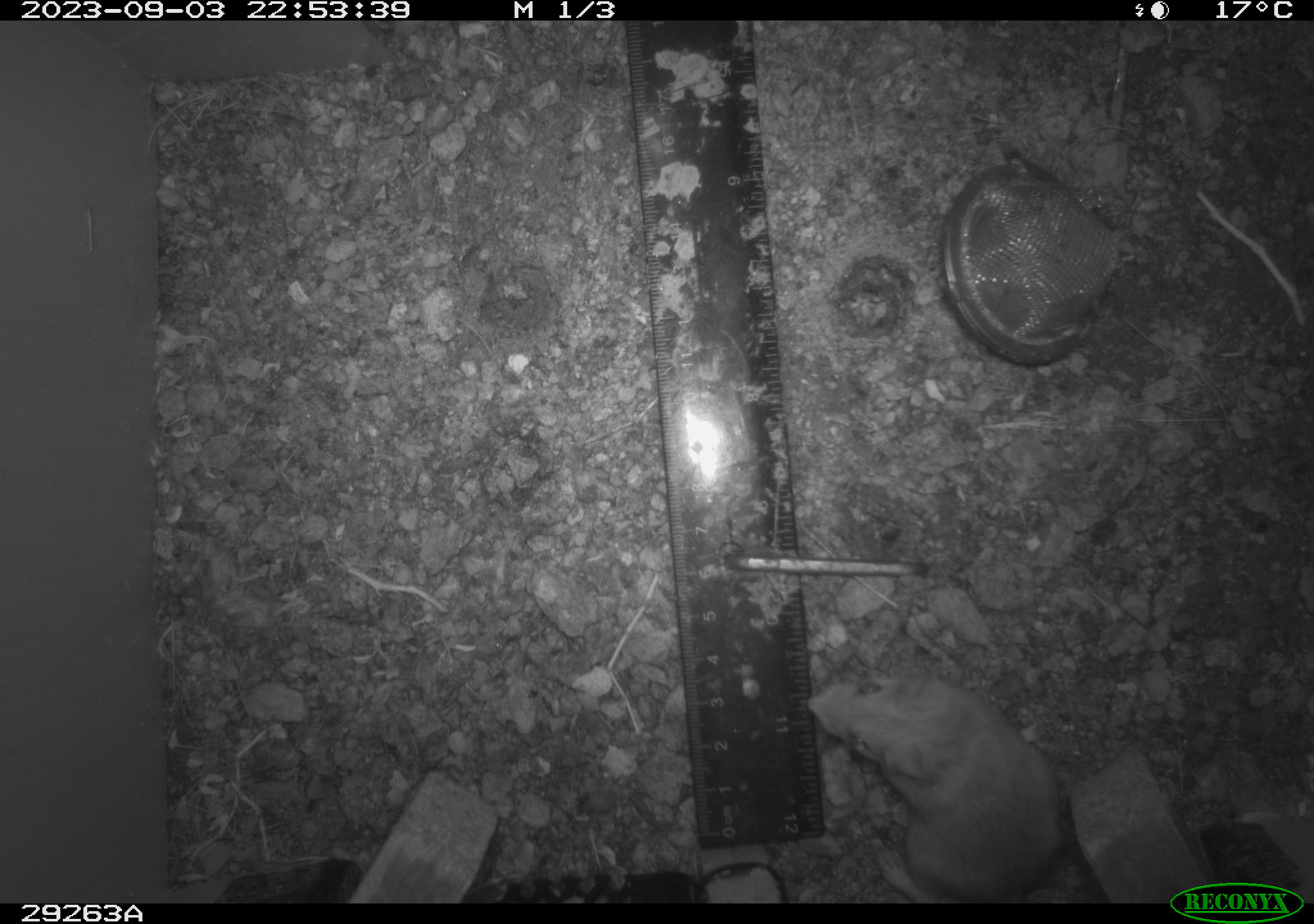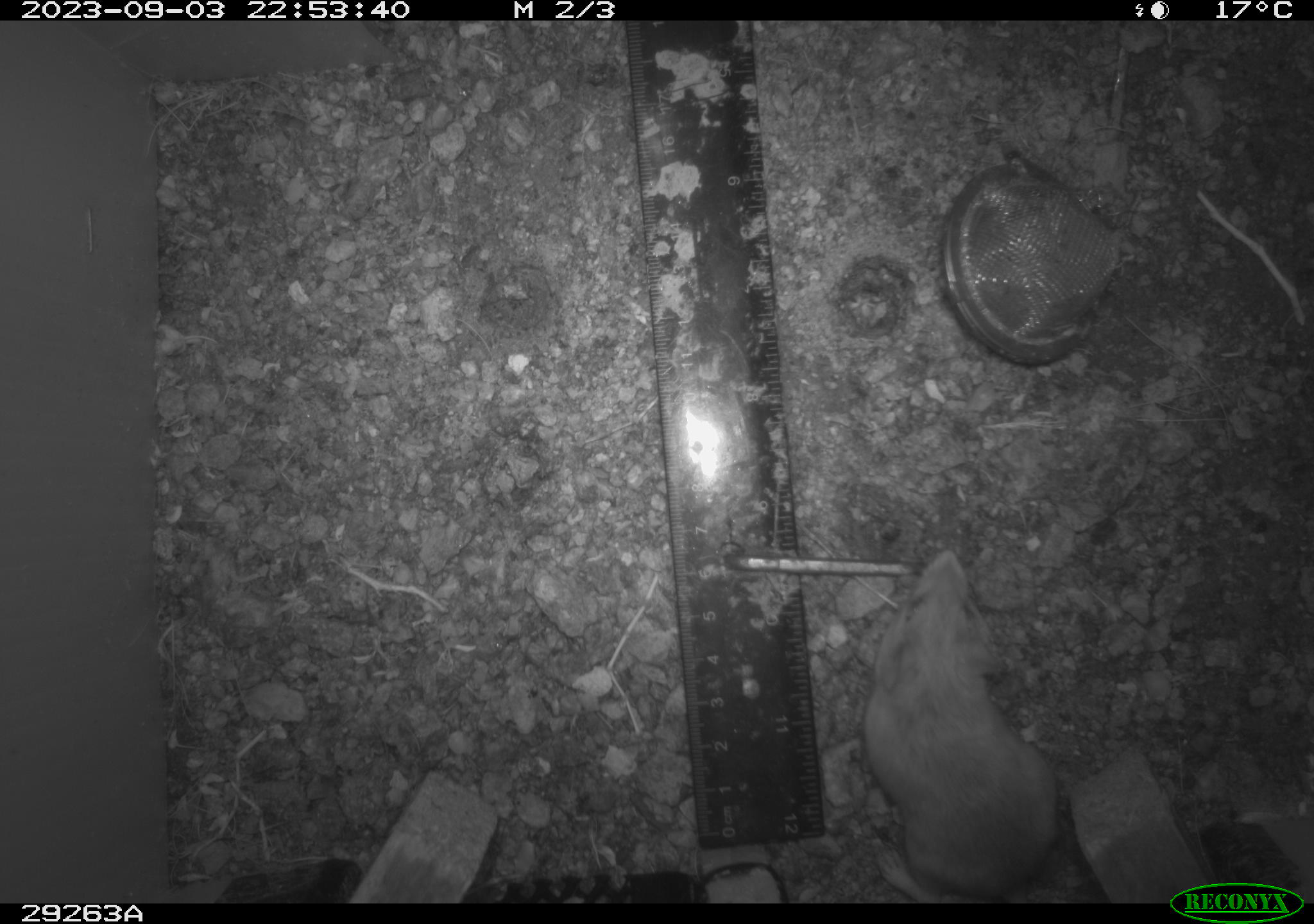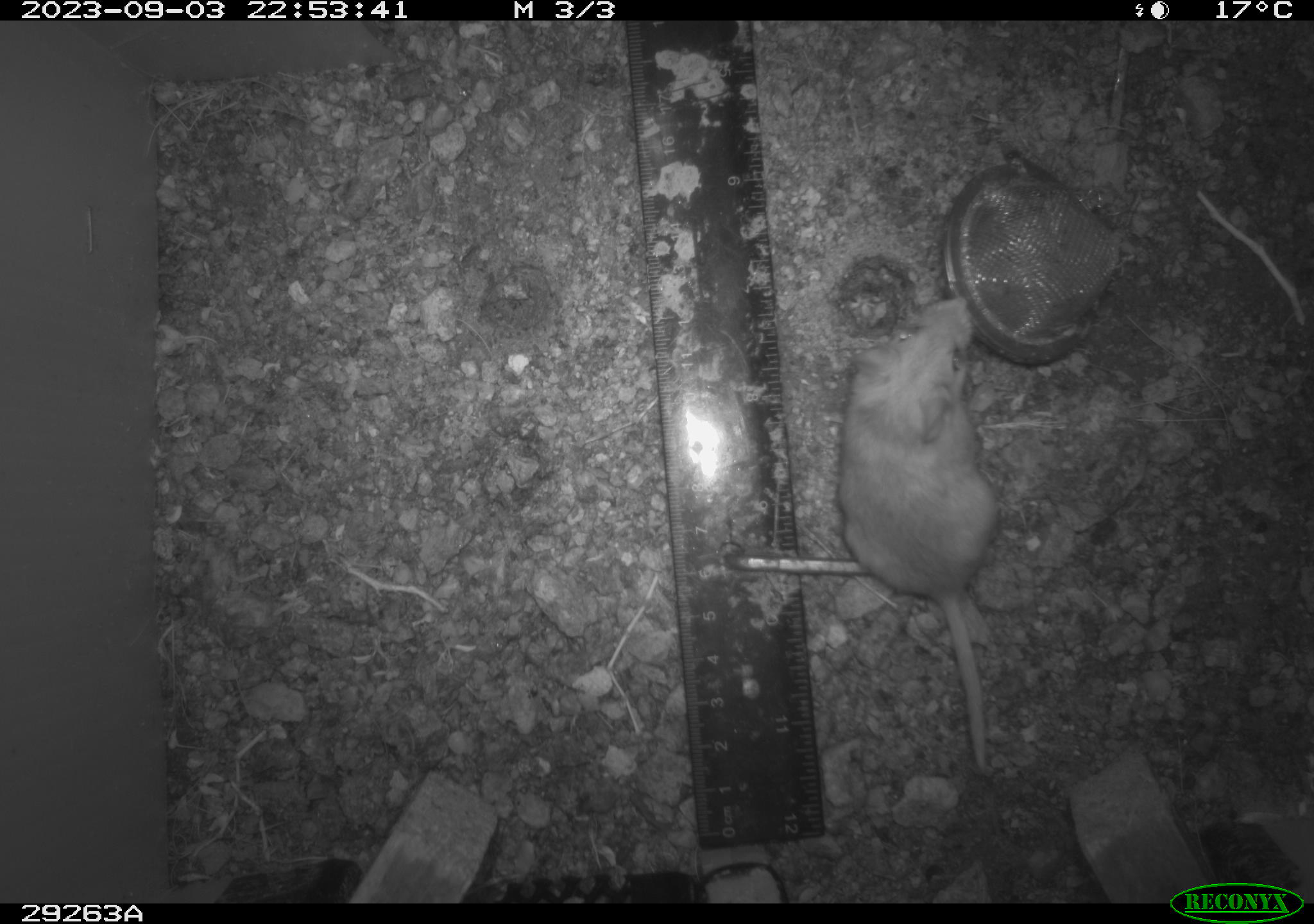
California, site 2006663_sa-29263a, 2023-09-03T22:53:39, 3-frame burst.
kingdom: Animalia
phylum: Chordata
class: Mammalia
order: Rodentia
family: Heteromyidae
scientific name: Heteromyidae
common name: kangaroo rats and pocket mice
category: heteromyidae family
Heteromyidae family (kangaroo rats and pocket mice) (Heteromyidae).